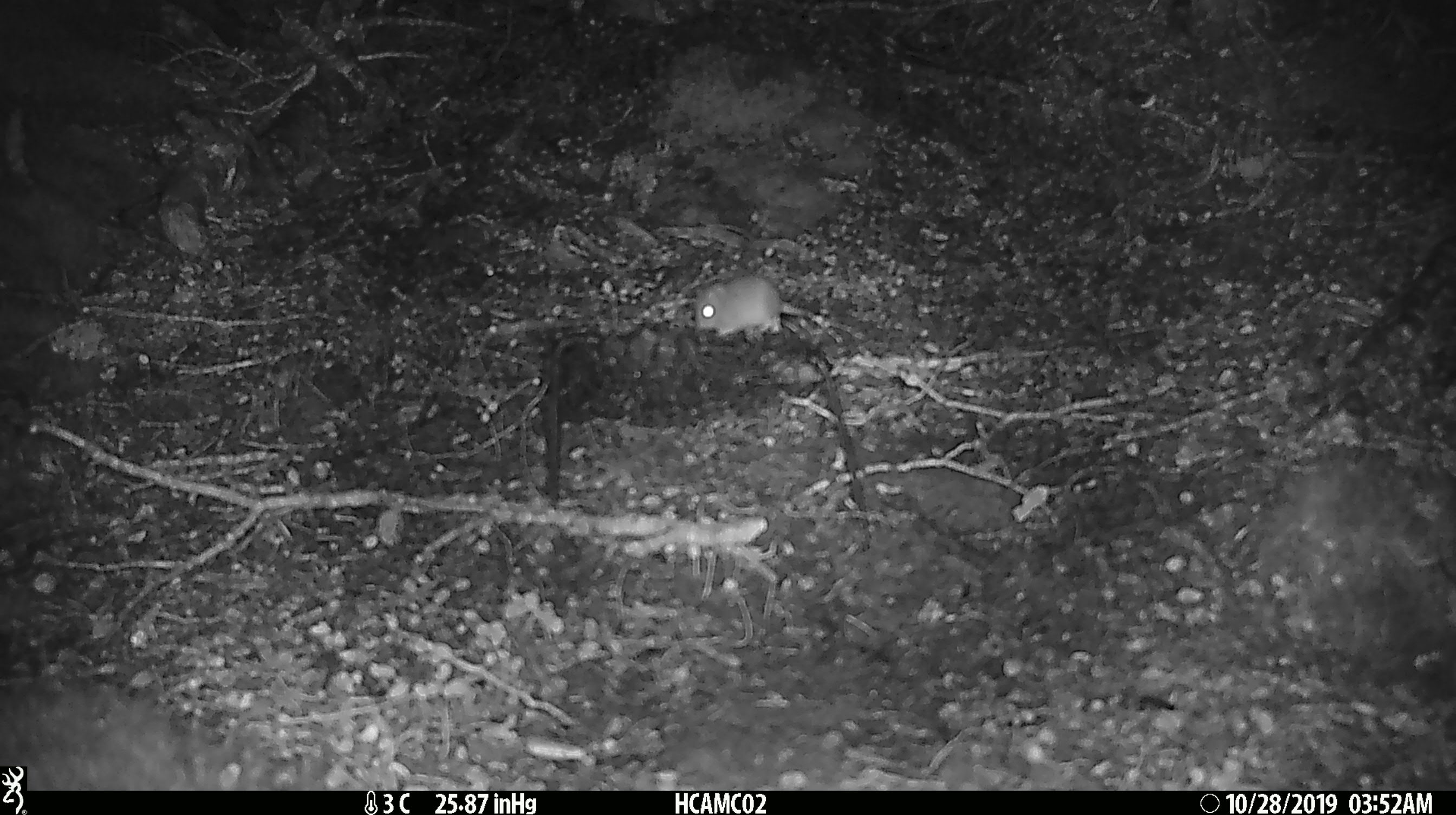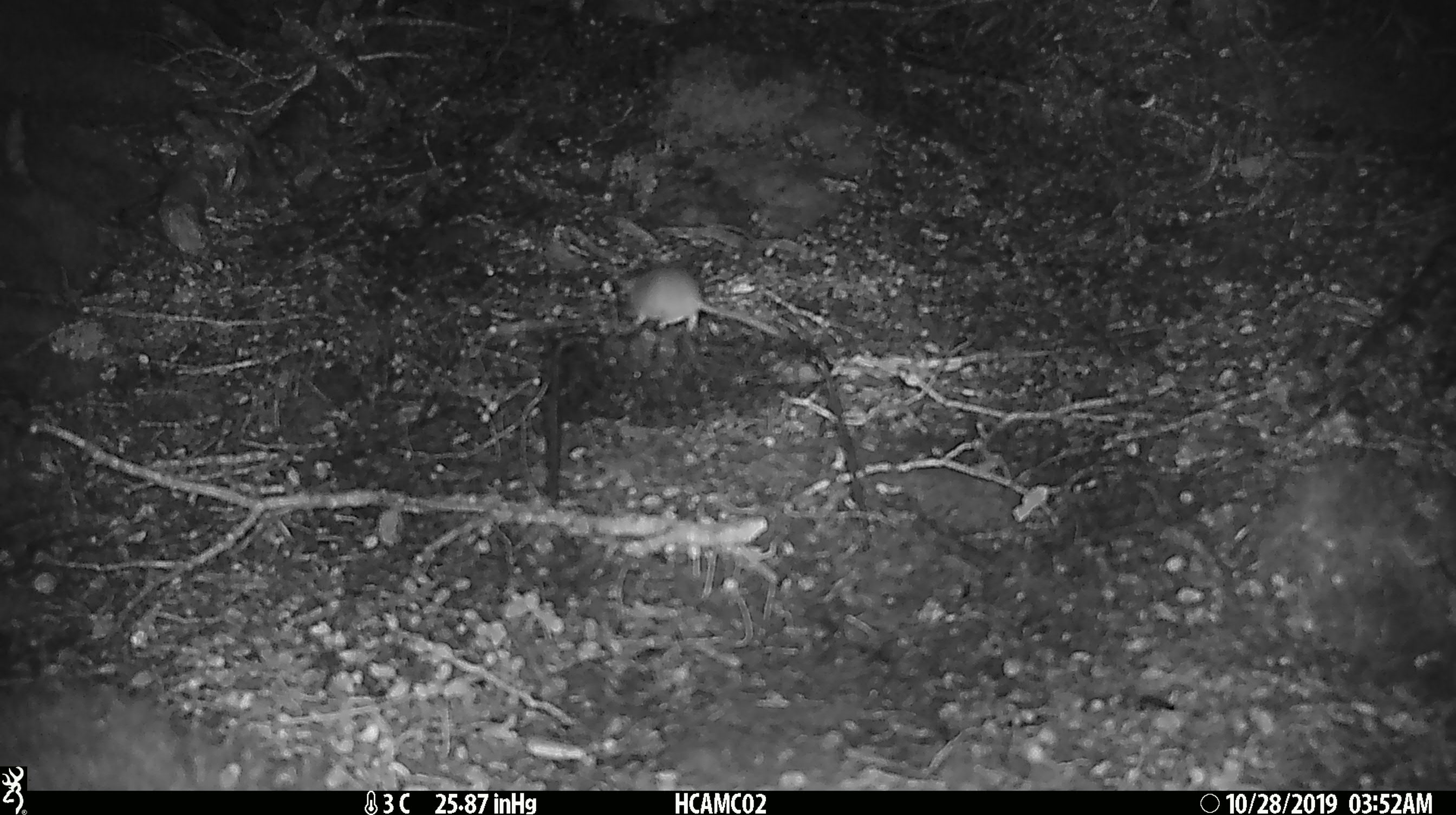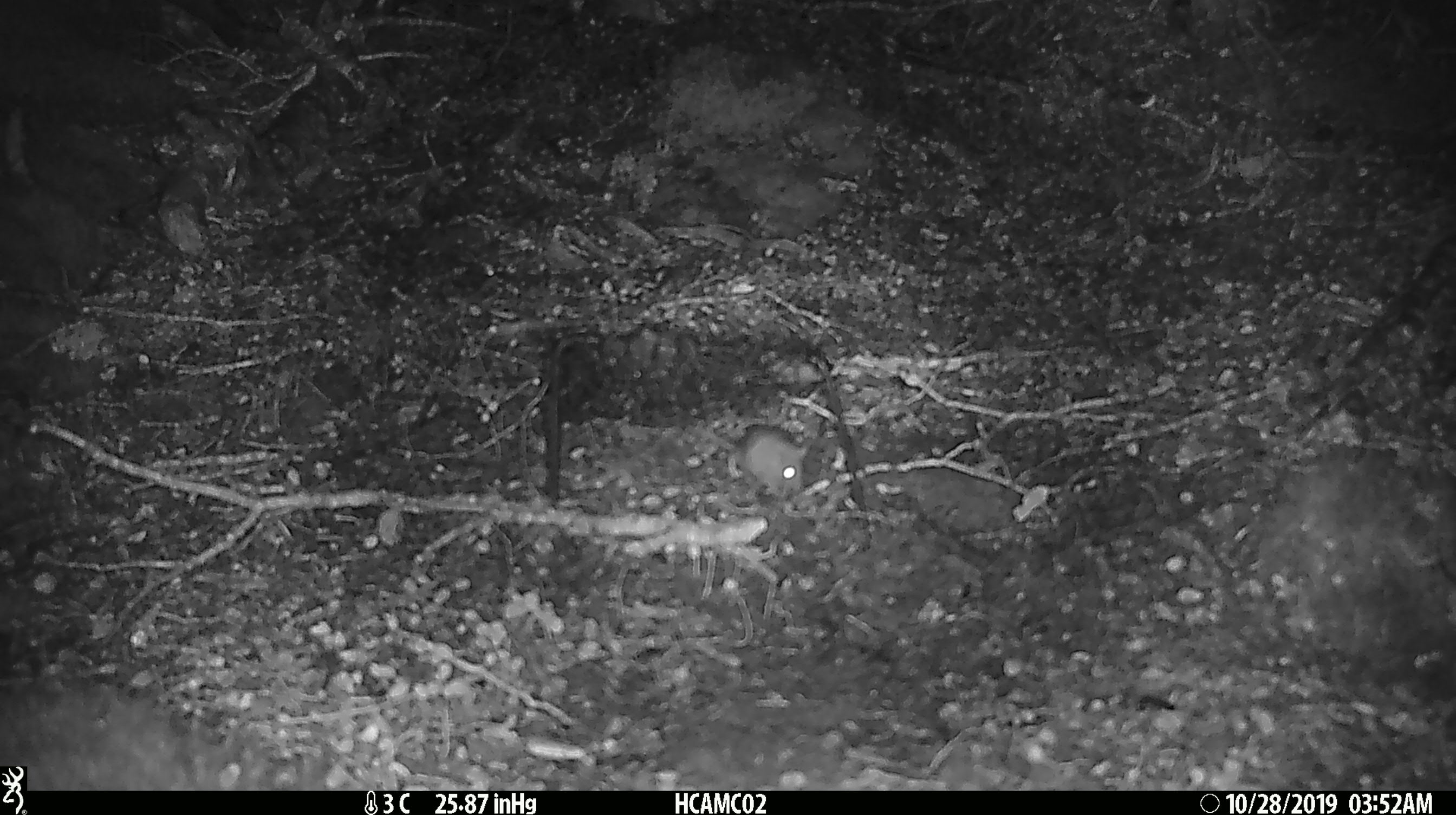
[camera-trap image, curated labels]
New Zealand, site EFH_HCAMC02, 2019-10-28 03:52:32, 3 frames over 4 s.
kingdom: Animalia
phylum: Chordata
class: Mammalia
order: Rodentia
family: Muridae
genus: Mus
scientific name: Mus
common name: mouse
Mouse (Mus).